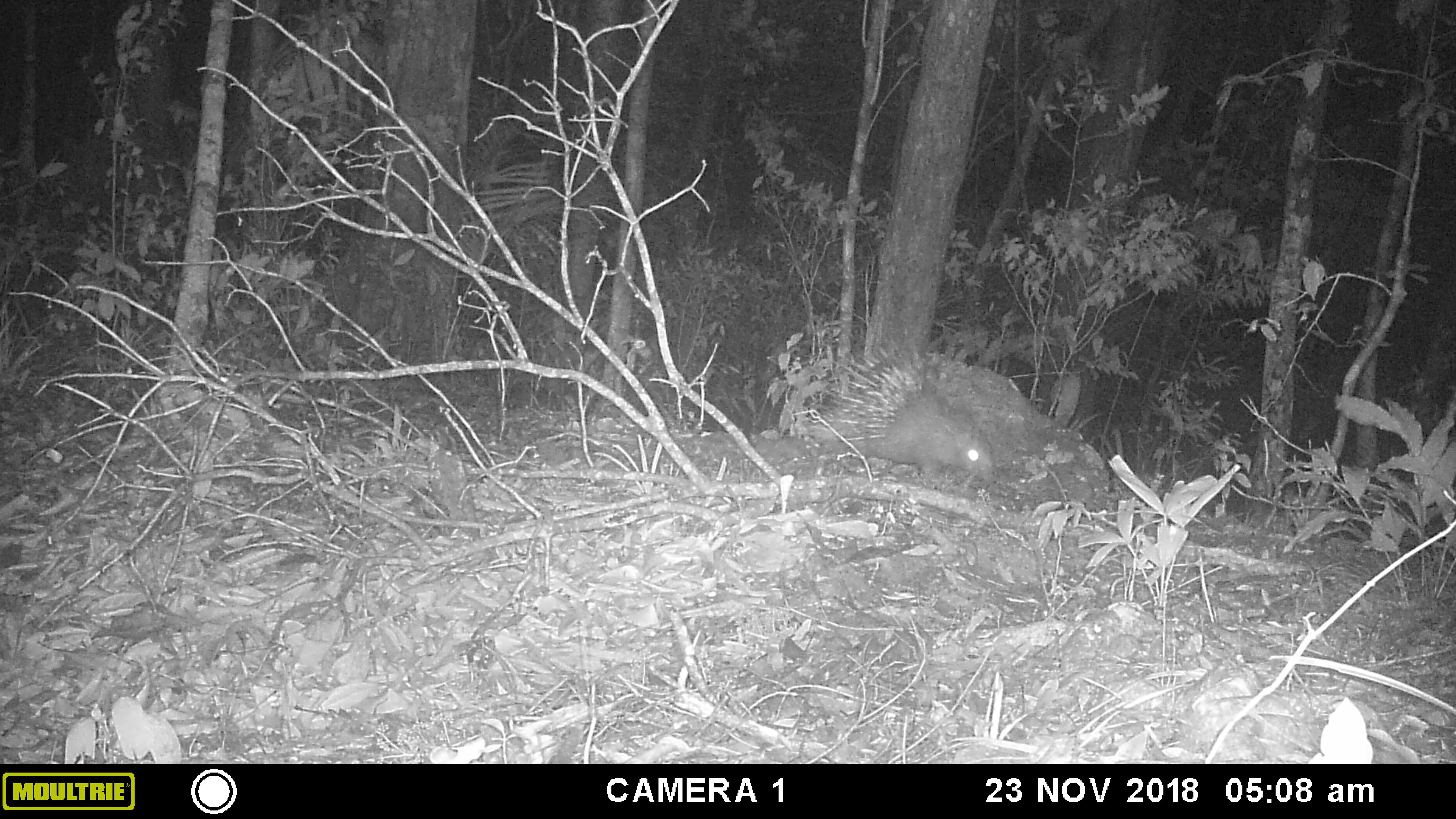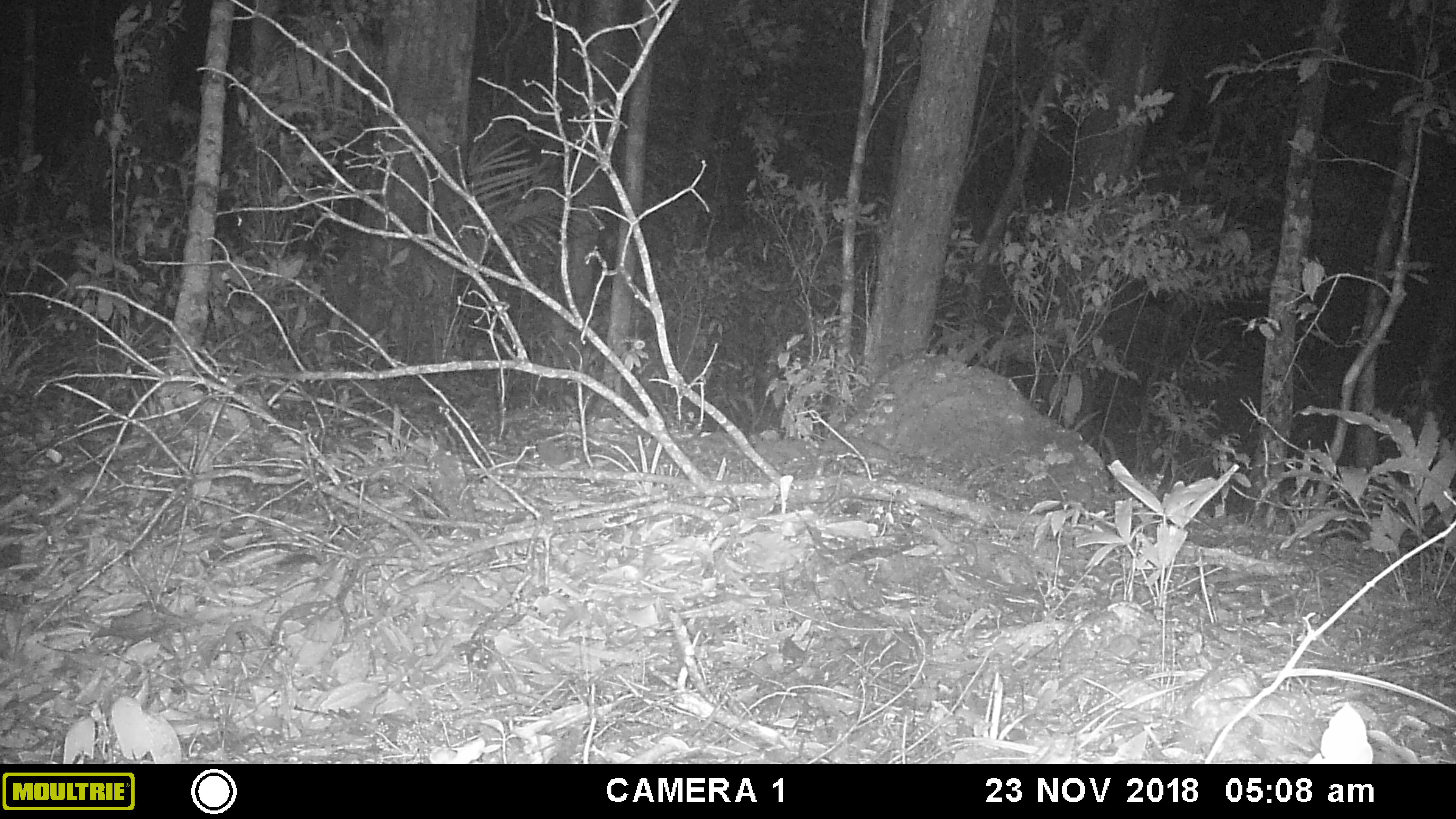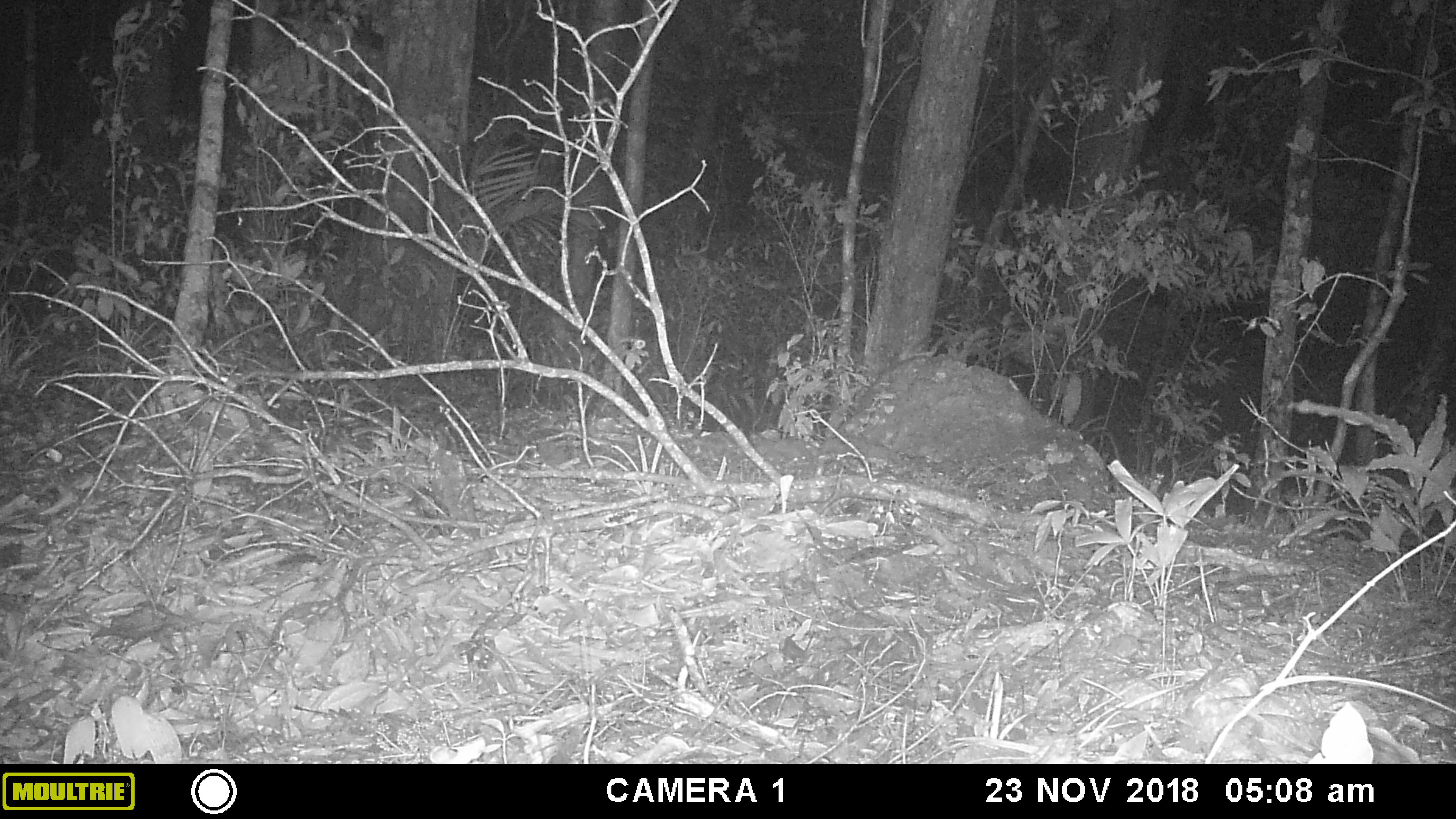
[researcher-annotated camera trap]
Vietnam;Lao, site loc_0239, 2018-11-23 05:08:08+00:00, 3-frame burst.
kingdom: Animalia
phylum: Chordata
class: Mammalia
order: Rodentia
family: Hystricidae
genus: Hystrix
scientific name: Hystrix brachyura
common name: malayan porcupine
Malayan porcupine (Hystrix brachyura). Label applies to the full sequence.